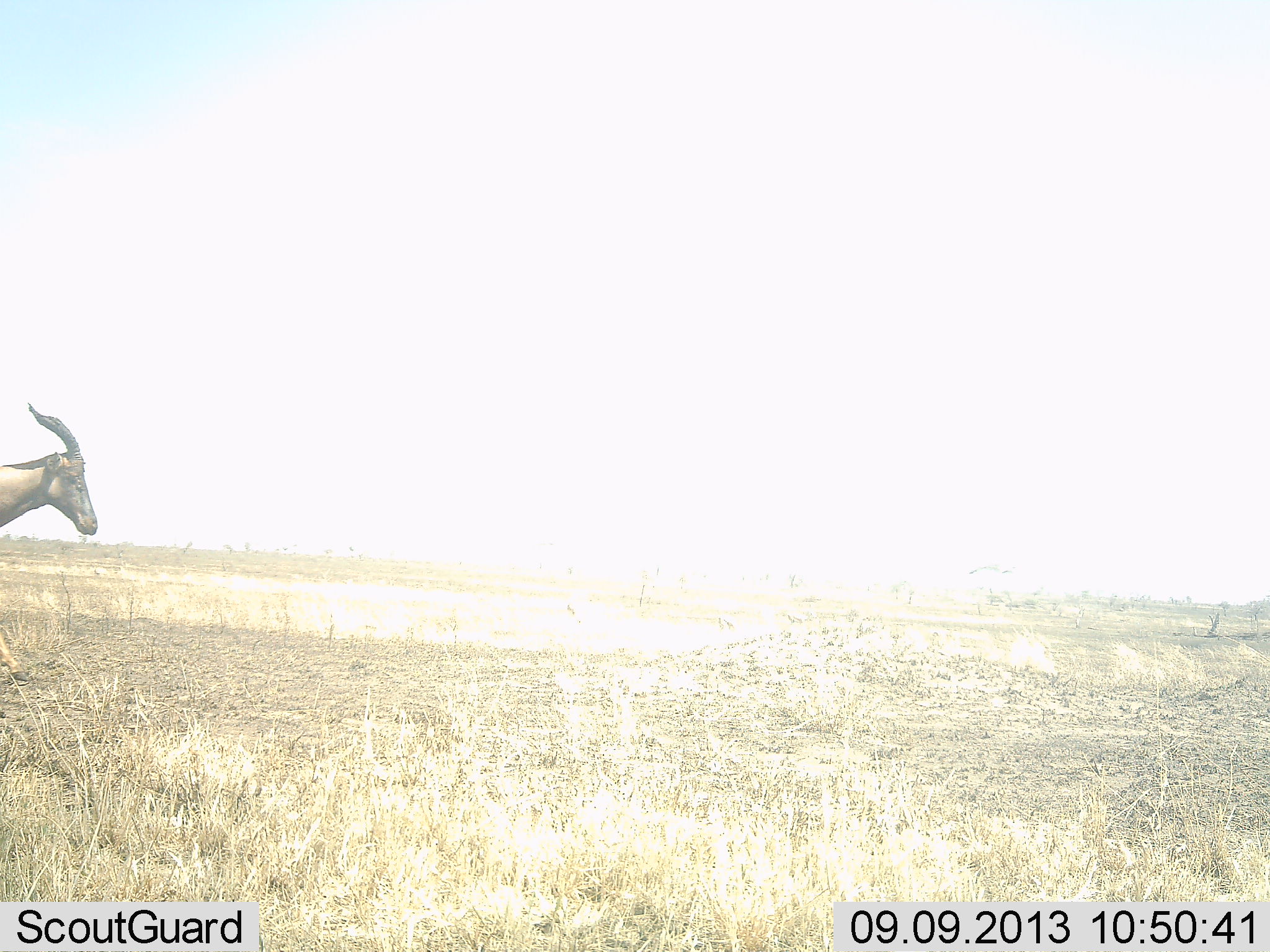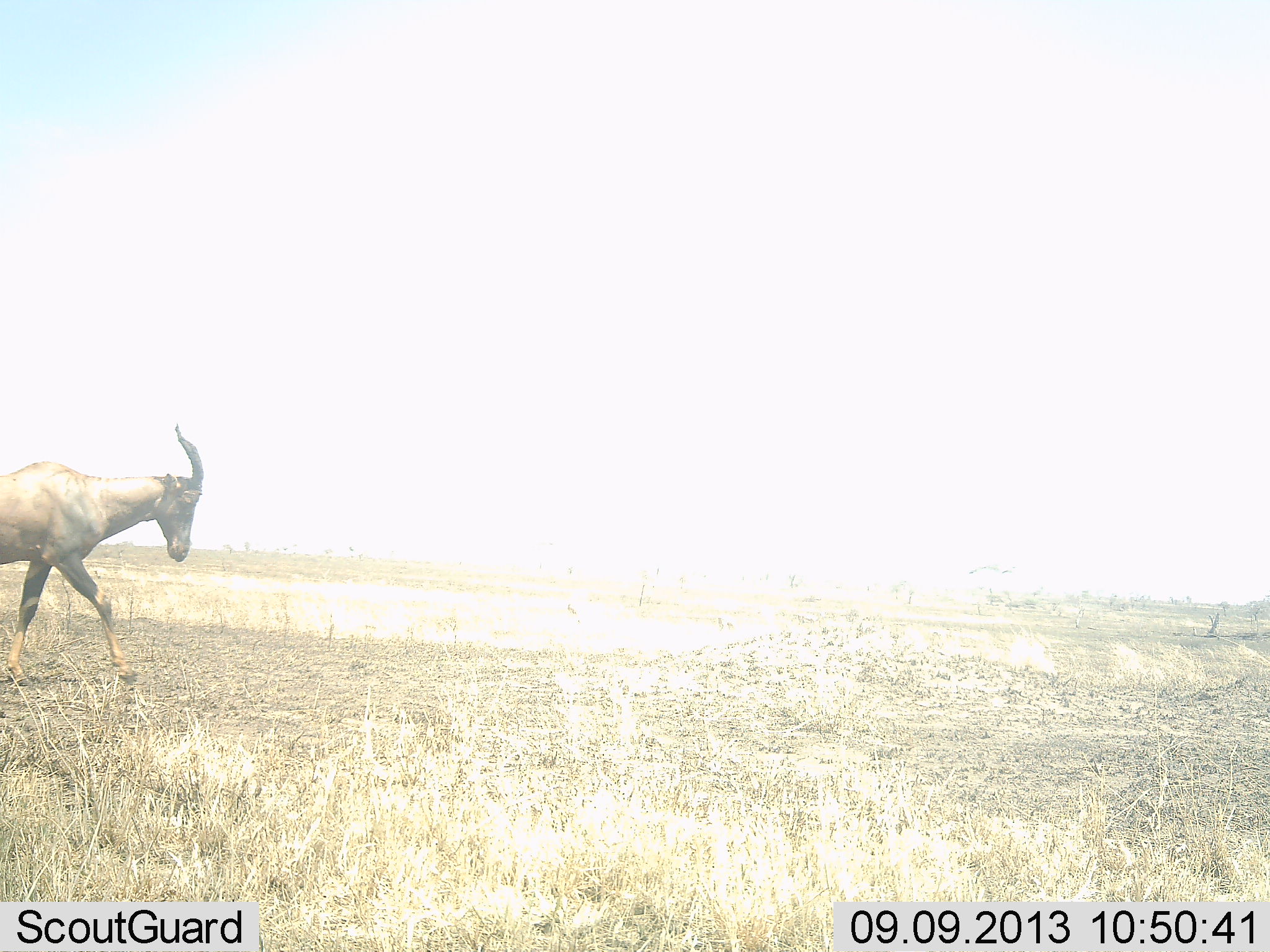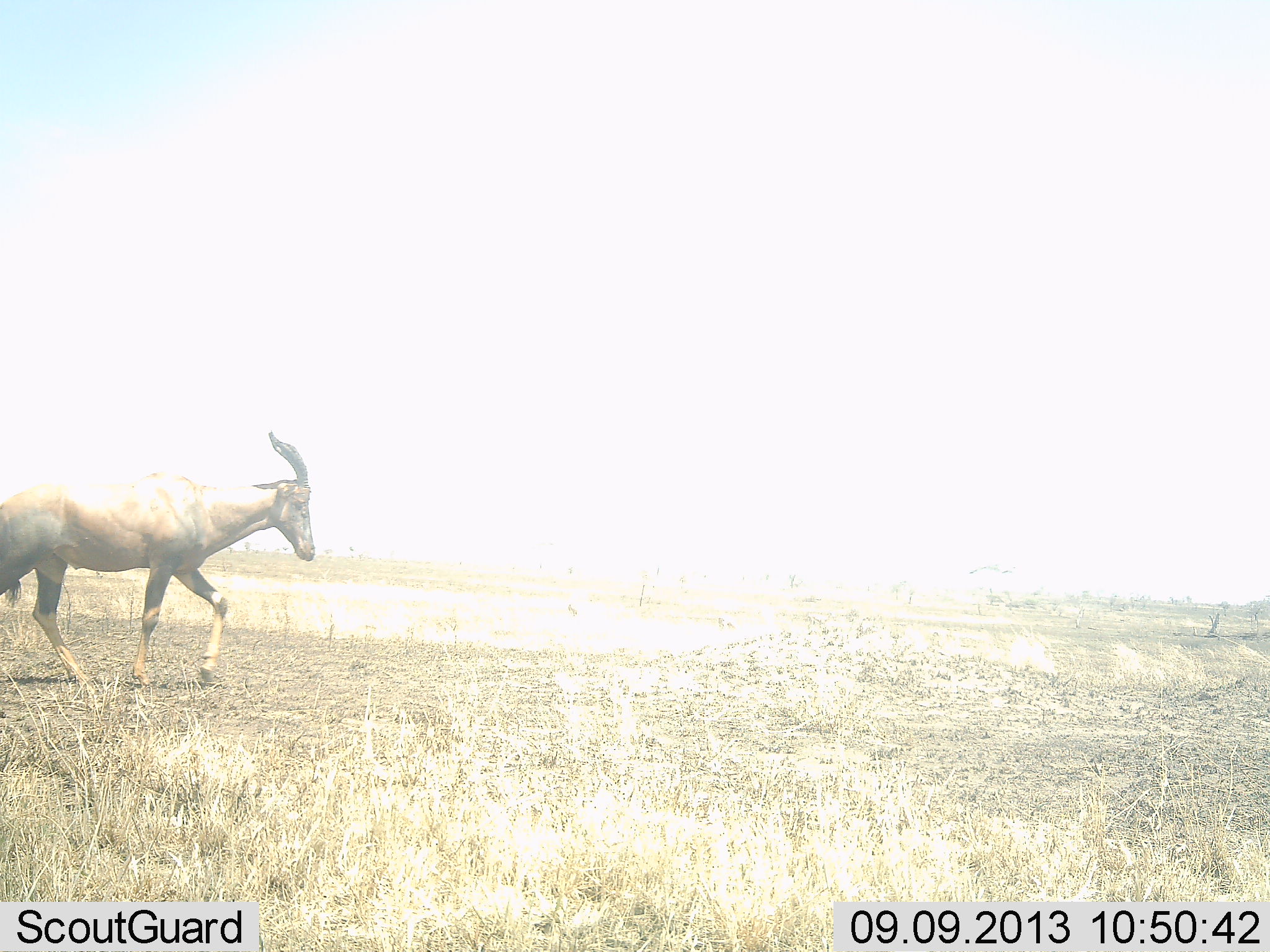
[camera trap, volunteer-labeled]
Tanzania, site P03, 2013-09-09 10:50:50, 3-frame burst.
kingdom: Animalia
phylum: Chordata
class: Mammalia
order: Artiodactyla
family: Bovidae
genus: Damaliscus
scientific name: Damaliscus lunatus jimela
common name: topi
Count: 1.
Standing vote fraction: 0%.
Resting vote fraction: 0%.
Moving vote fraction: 100%.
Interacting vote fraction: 0%.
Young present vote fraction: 0%.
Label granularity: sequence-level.